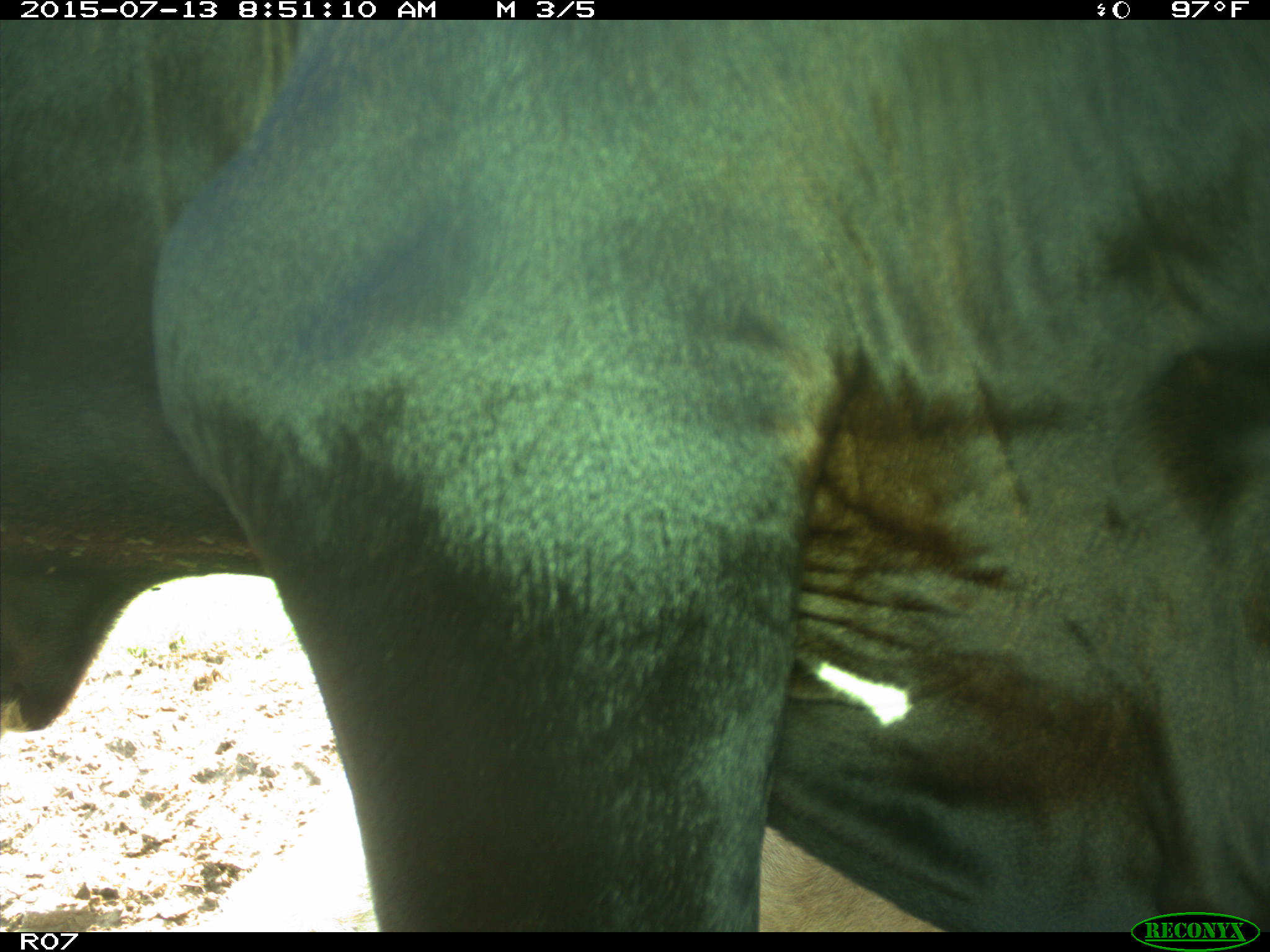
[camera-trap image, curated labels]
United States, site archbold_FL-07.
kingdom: Animalia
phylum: Chordata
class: Mammalia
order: Artiodactyla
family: Bovidae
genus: Bos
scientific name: Bos taurus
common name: domestic cow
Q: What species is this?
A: Bos taurus (domestic cow).